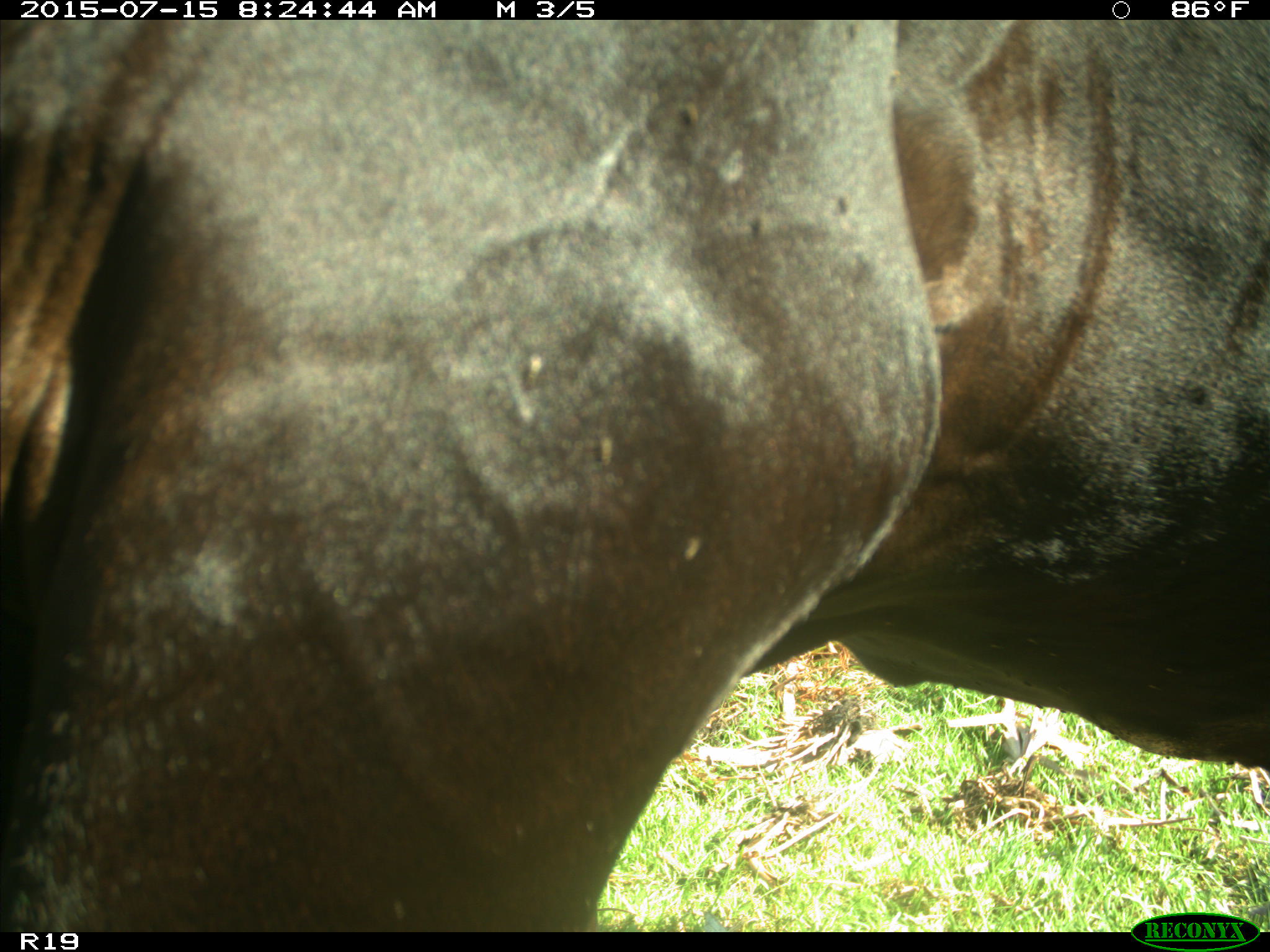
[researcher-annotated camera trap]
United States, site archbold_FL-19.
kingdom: Animalia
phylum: Chordata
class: Mammalia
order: Artiodactyla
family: Bovidae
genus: Bos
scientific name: Bos taurus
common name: domestic cow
Bos taurus (domestic cow).